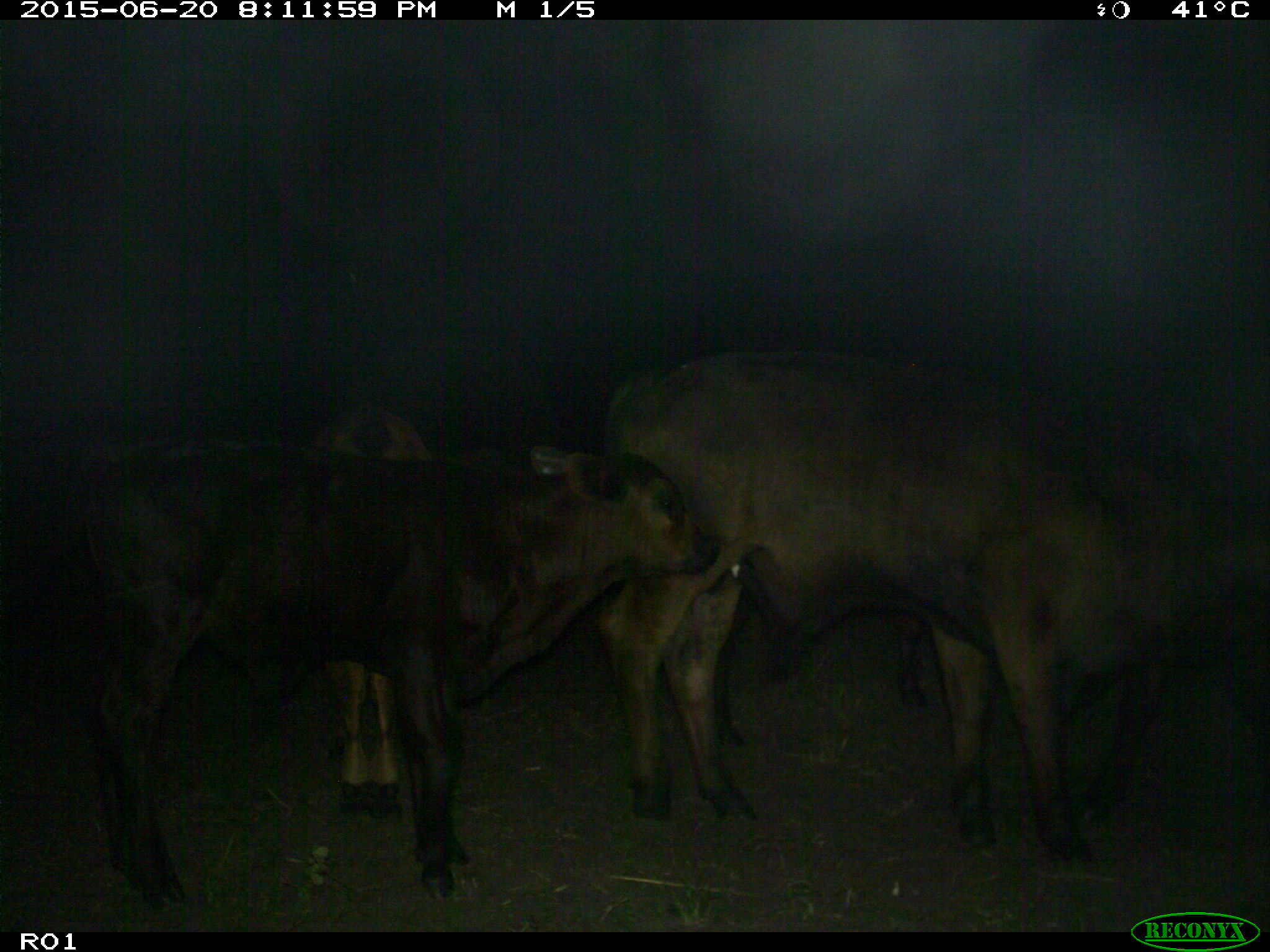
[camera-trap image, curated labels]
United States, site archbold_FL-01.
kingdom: Animalia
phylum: Chordata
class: Mammalia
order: Artiodactyla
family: Bovidae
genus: Bos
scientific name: Bos taurus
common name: domestic cow